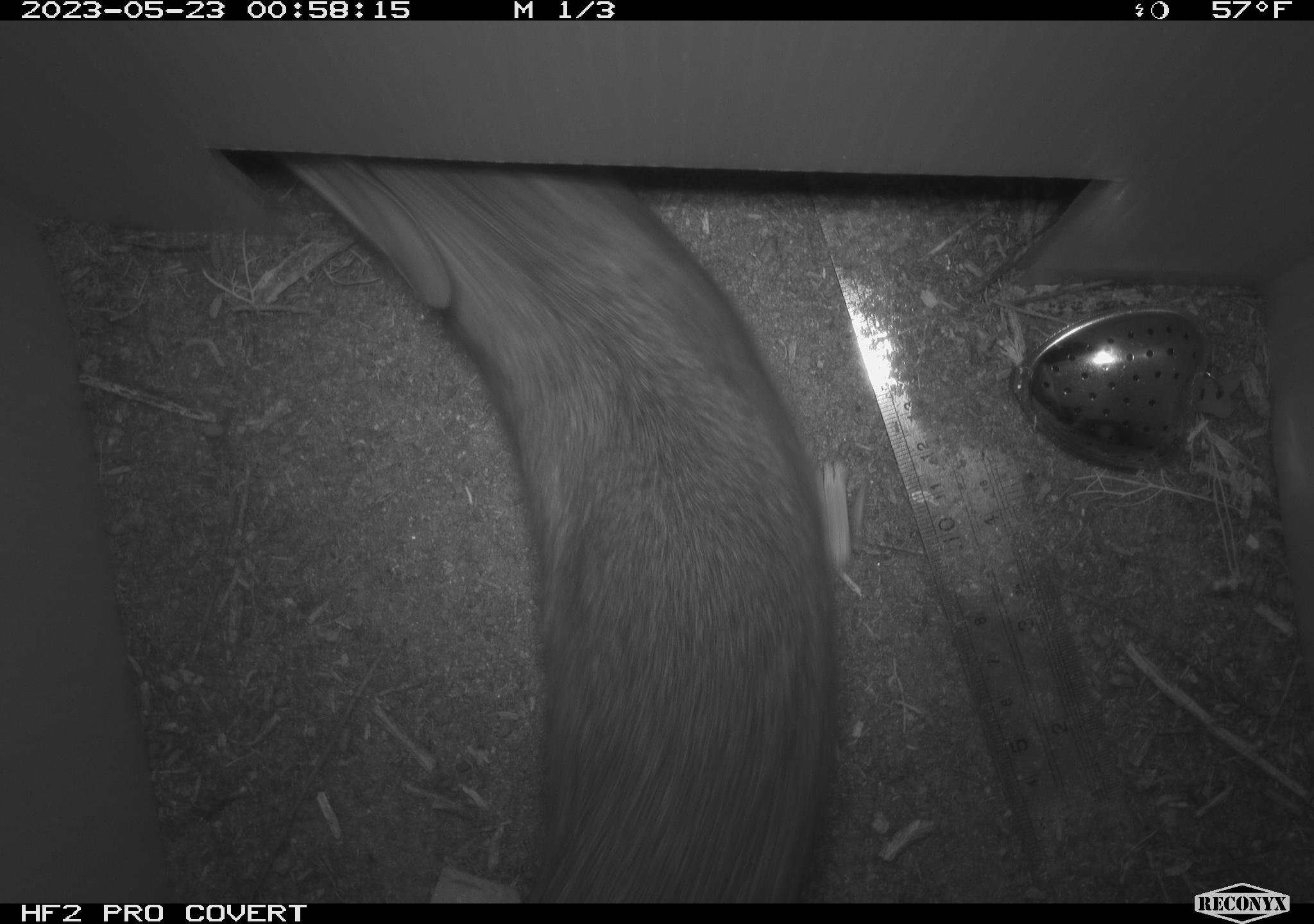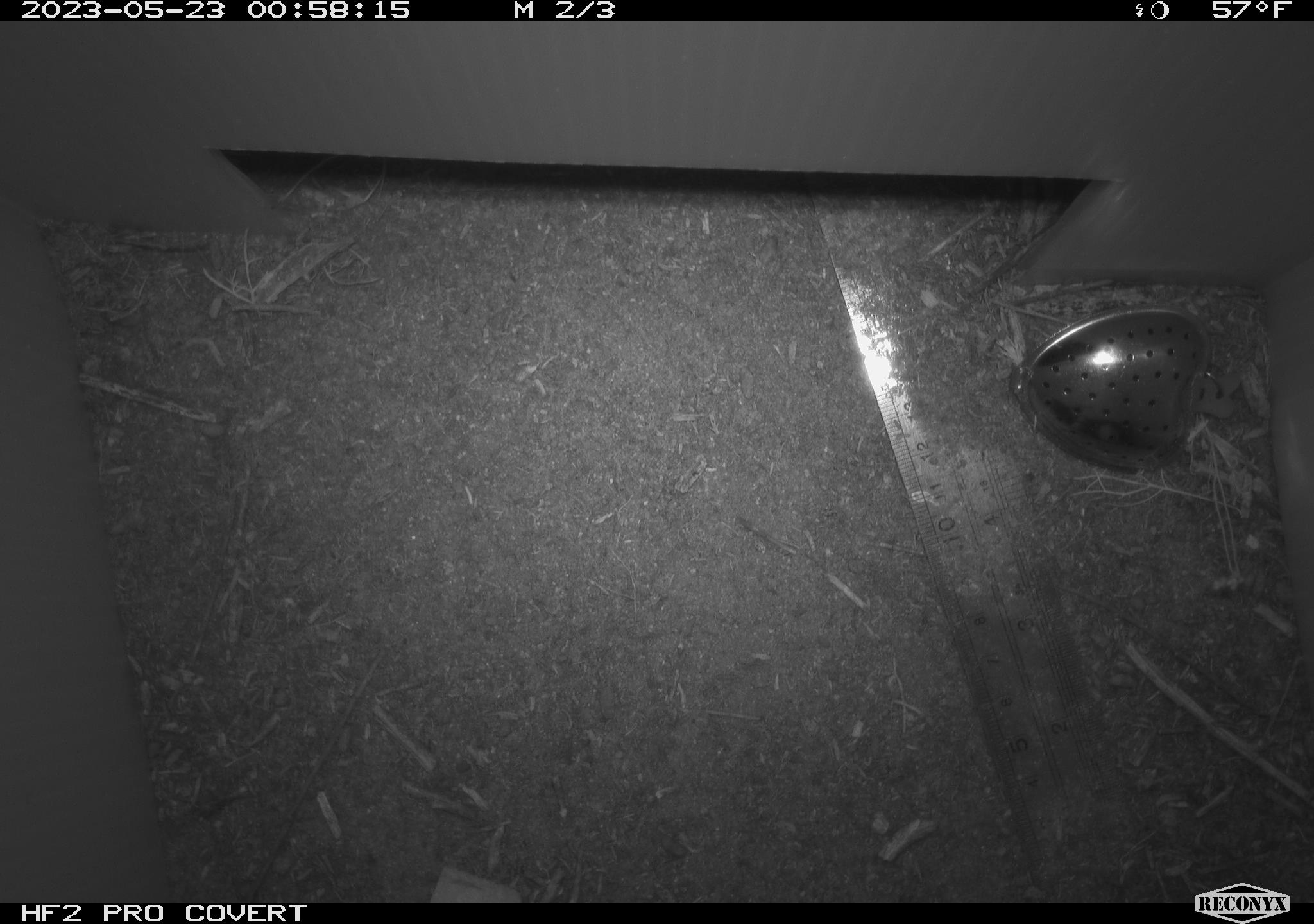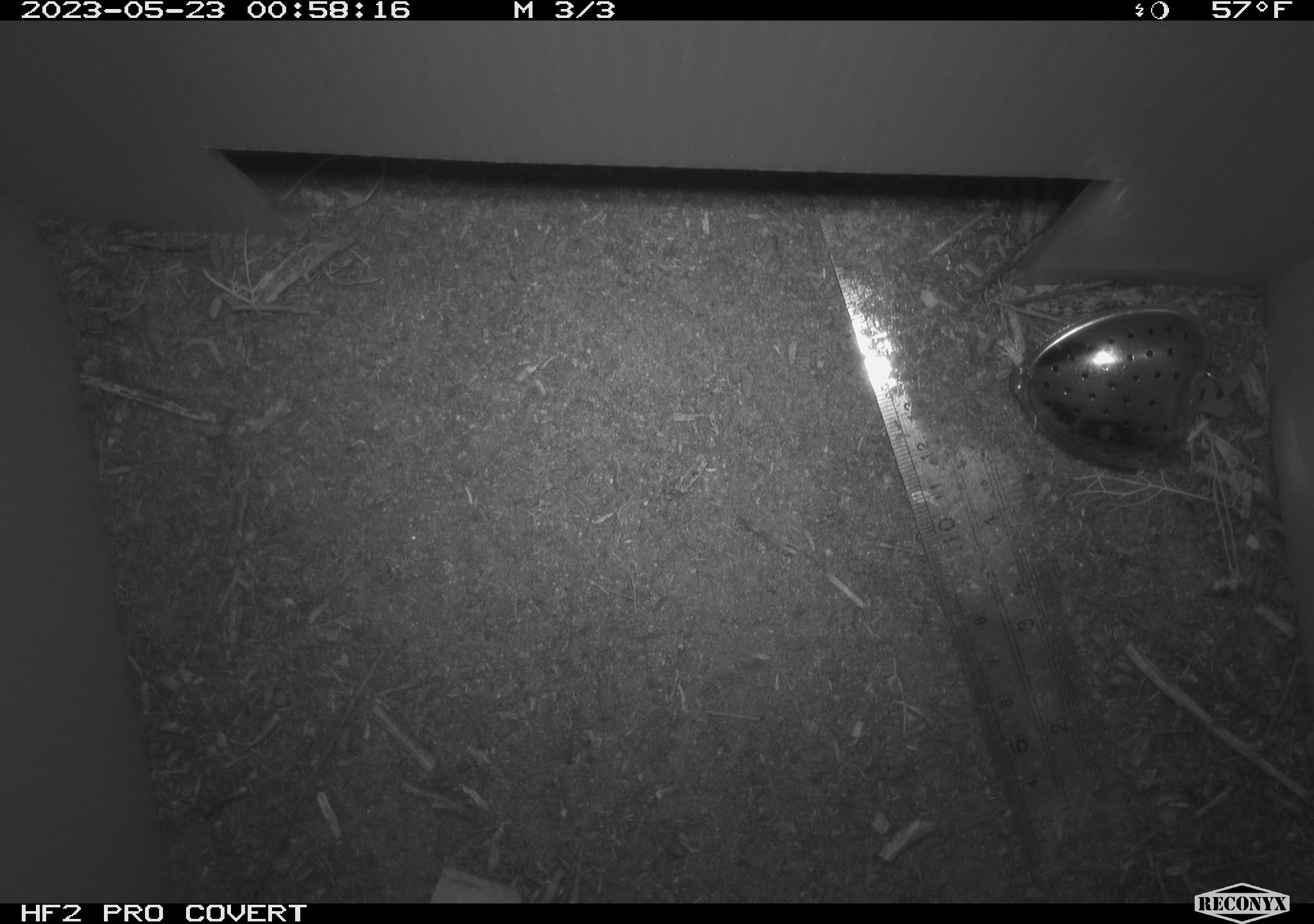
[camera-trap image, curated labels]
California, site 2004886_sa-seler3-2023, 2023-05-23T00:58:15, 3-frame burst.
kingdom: Animalia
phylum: Chordata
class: Mammalia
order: Rodentia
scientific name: Rodentia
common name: woodrat or rat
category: woodrat or rat species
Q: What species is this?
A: Woodrat or rat species (woodrat or rat) (Rodentia).